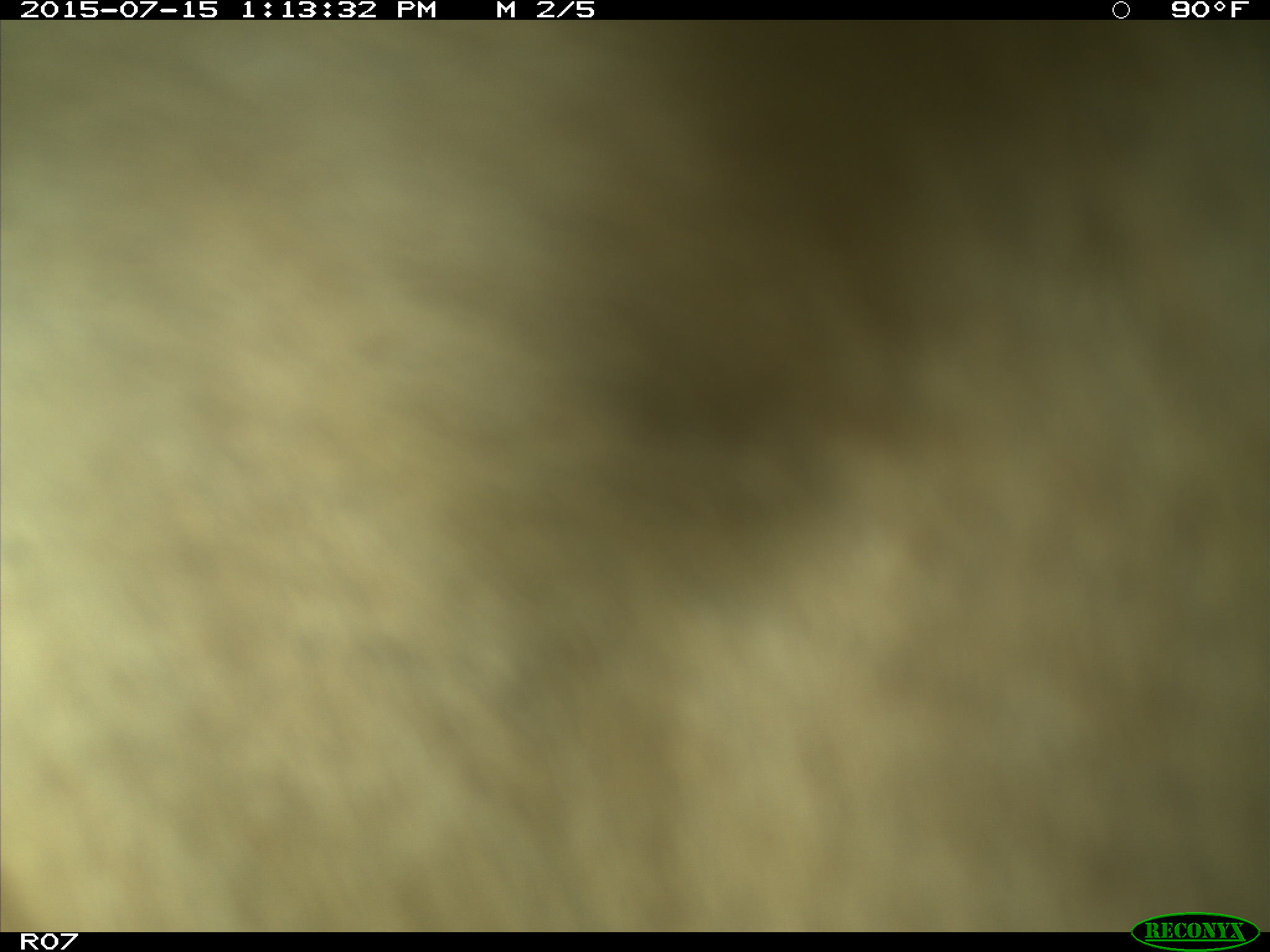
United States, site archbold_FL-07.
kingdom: Animalia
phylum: Chordata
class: Mammalia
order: Artiodactyla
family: Bovidae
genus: Bos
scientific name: Bos taurus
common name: domestic cow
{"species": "Bos taurus (domestic cow)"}